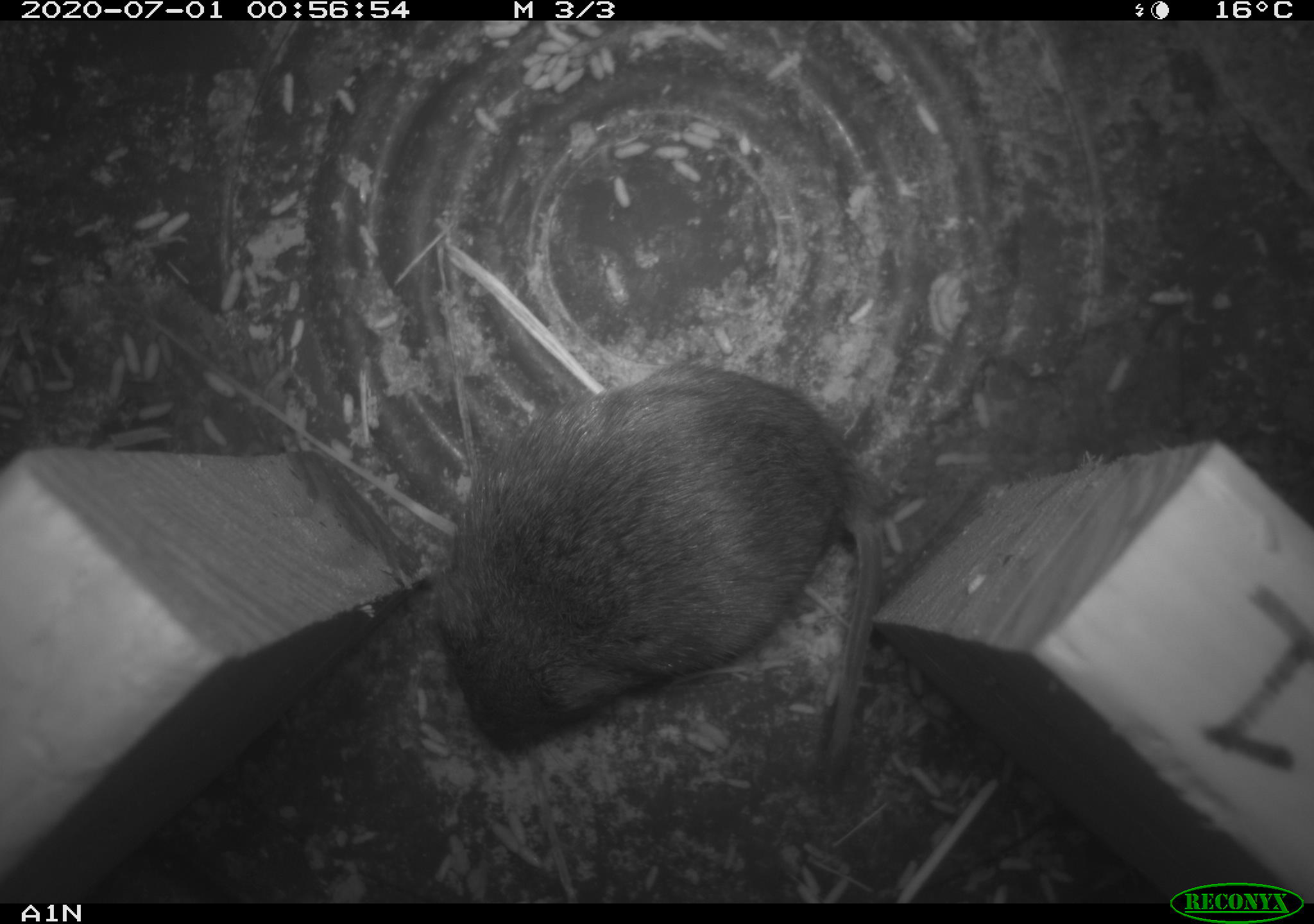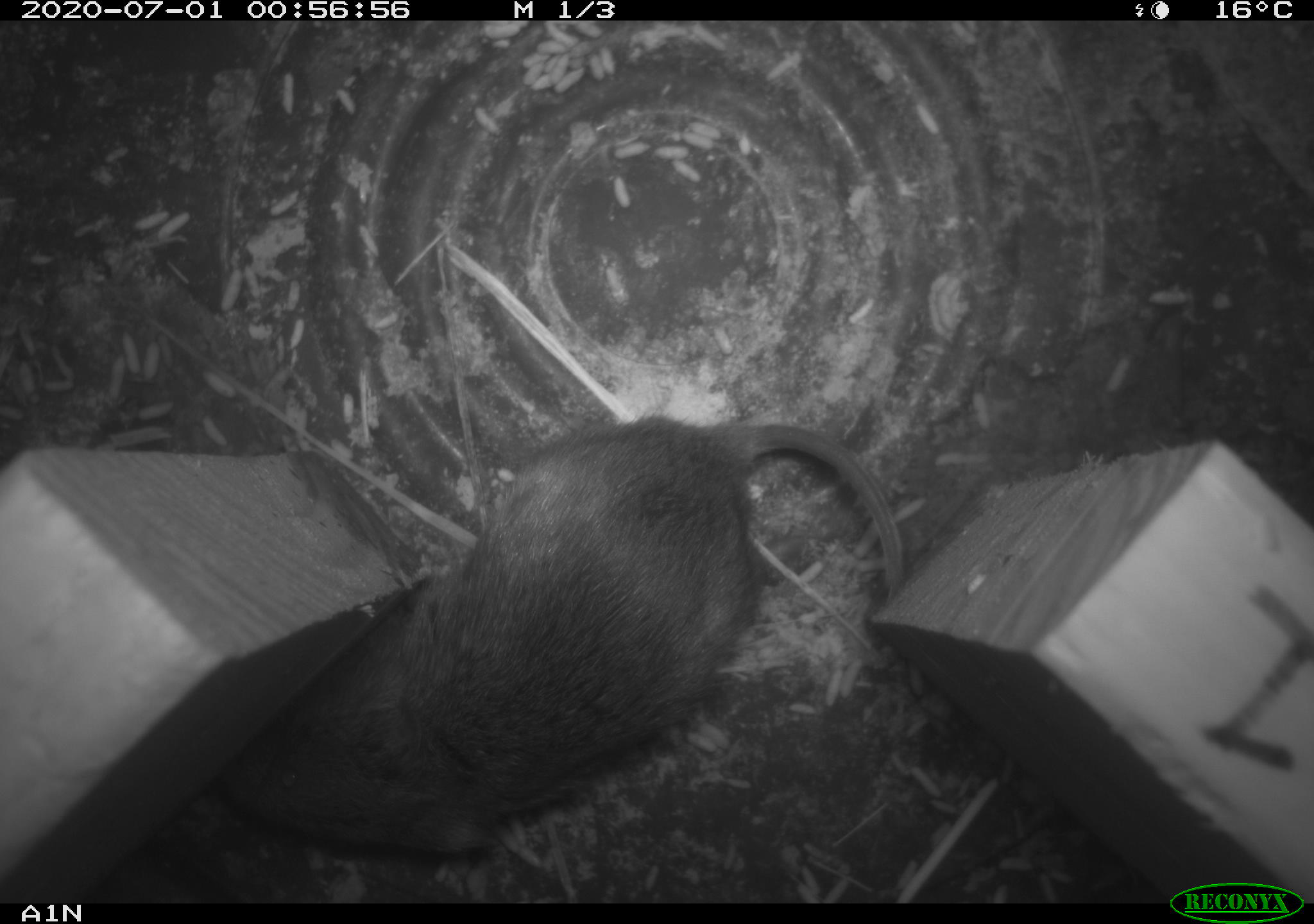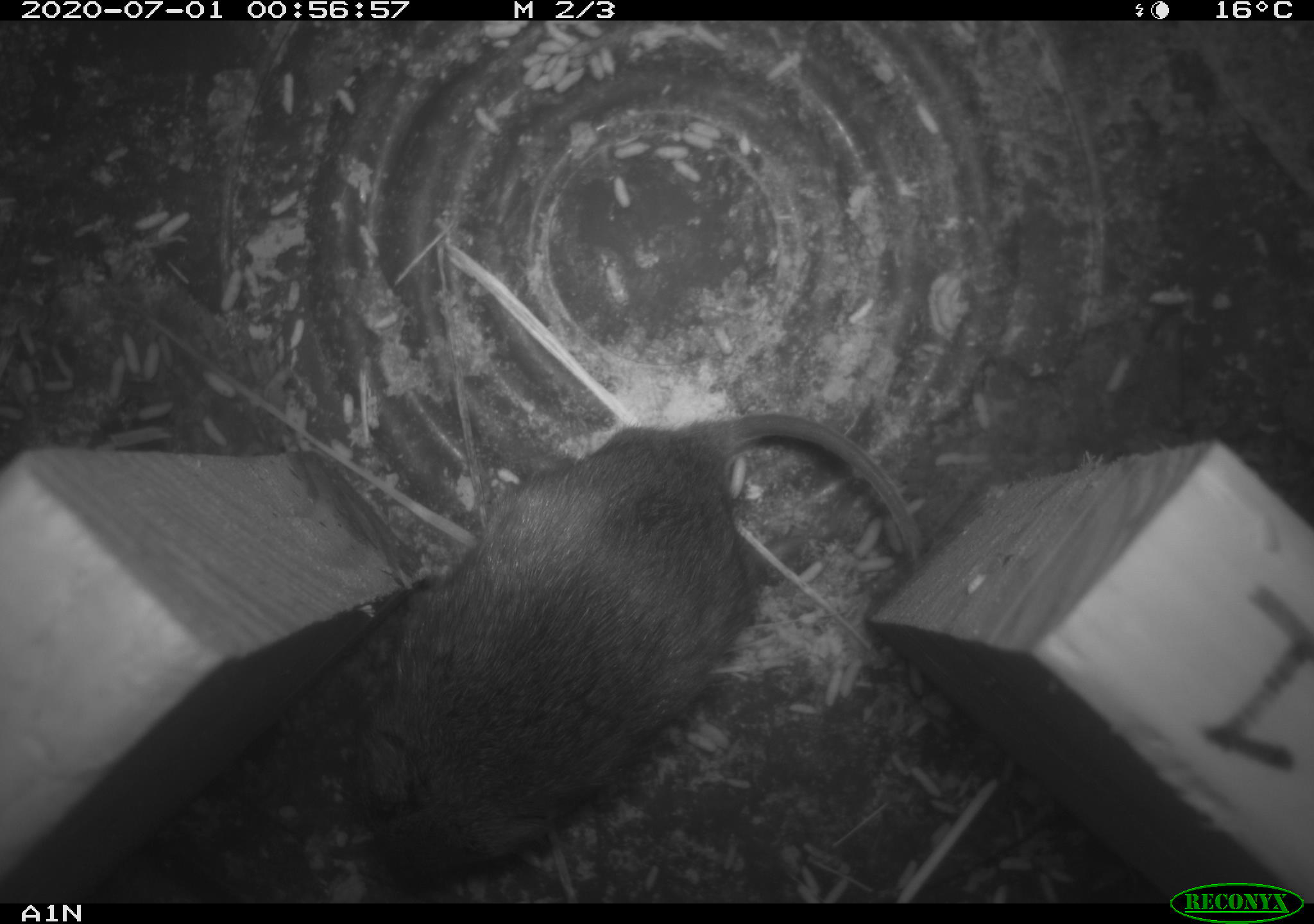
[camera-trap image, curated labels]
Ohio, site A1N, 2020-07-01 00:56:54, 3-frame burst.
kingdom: Animalia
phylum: Chordata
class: Mammalia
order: Rodentia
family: Cricetidae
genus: Microtus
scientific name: Microtus pennsylvanicus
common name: meadow vole